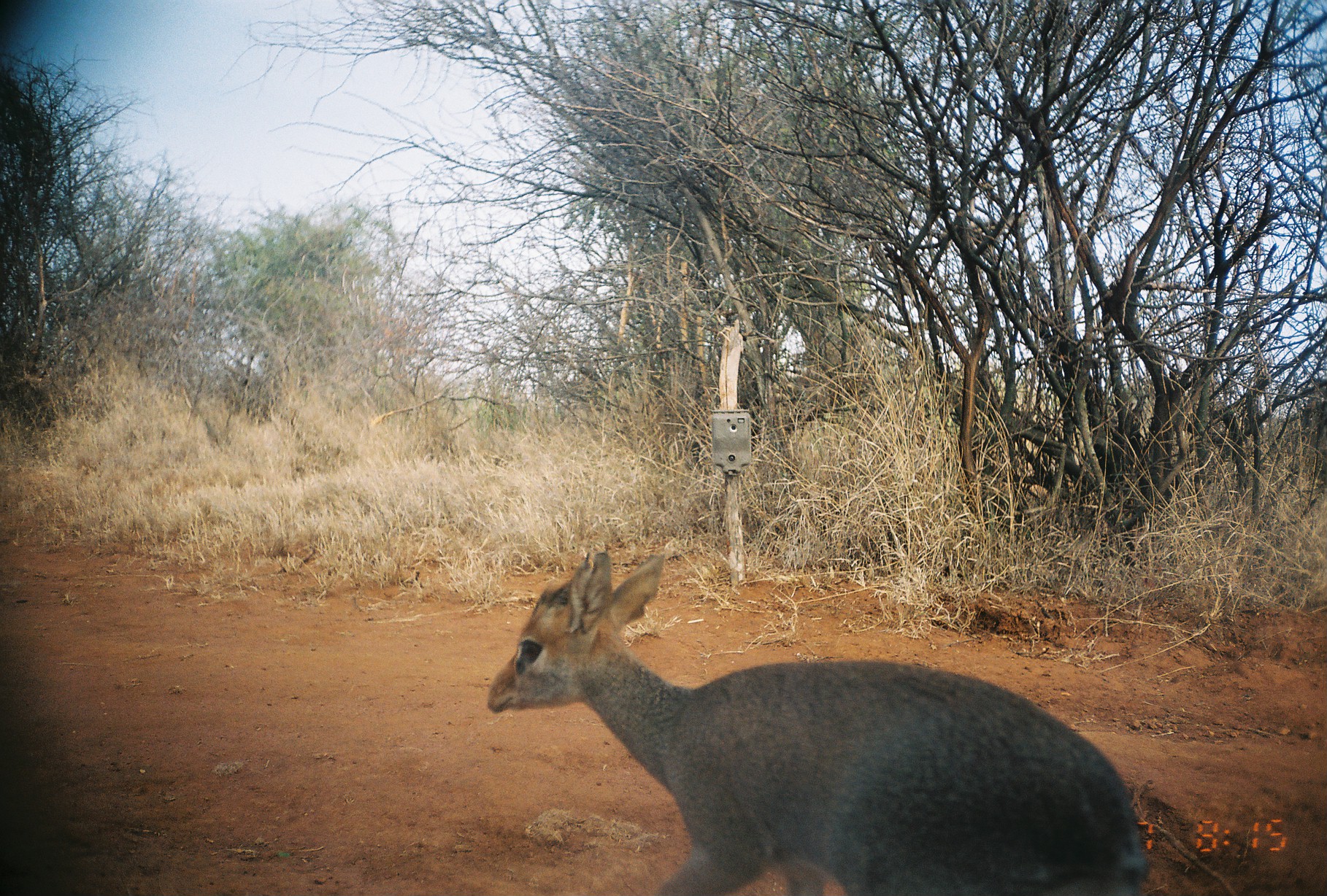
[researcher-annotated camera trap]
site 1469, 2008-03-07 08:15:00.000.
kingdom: Animalia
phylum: Chordata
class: Mammalia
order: Artiodactyla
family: Bovidae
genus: Madoqua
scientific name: Madoqua guentheri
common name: günther's dik-dik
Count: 1.